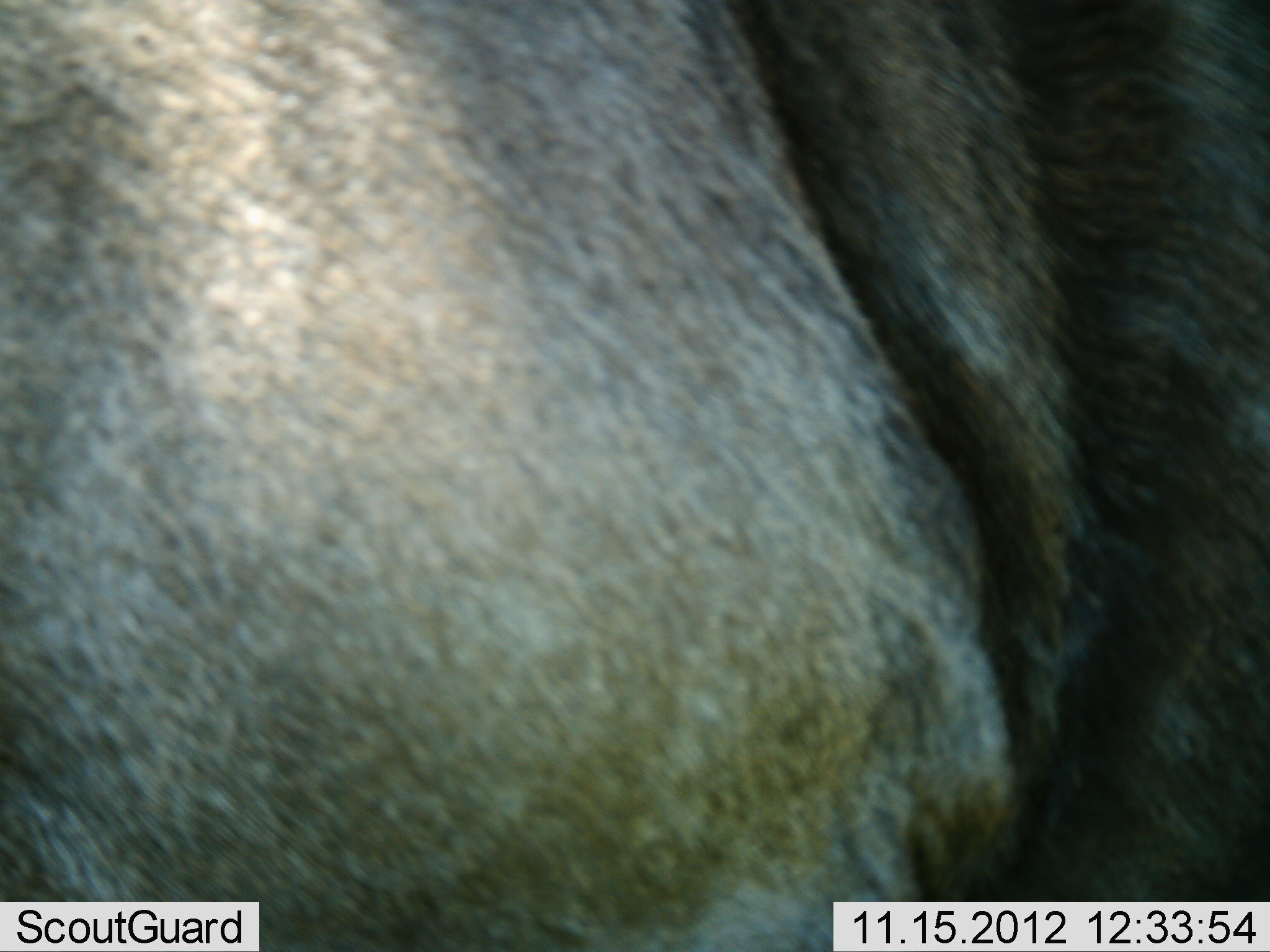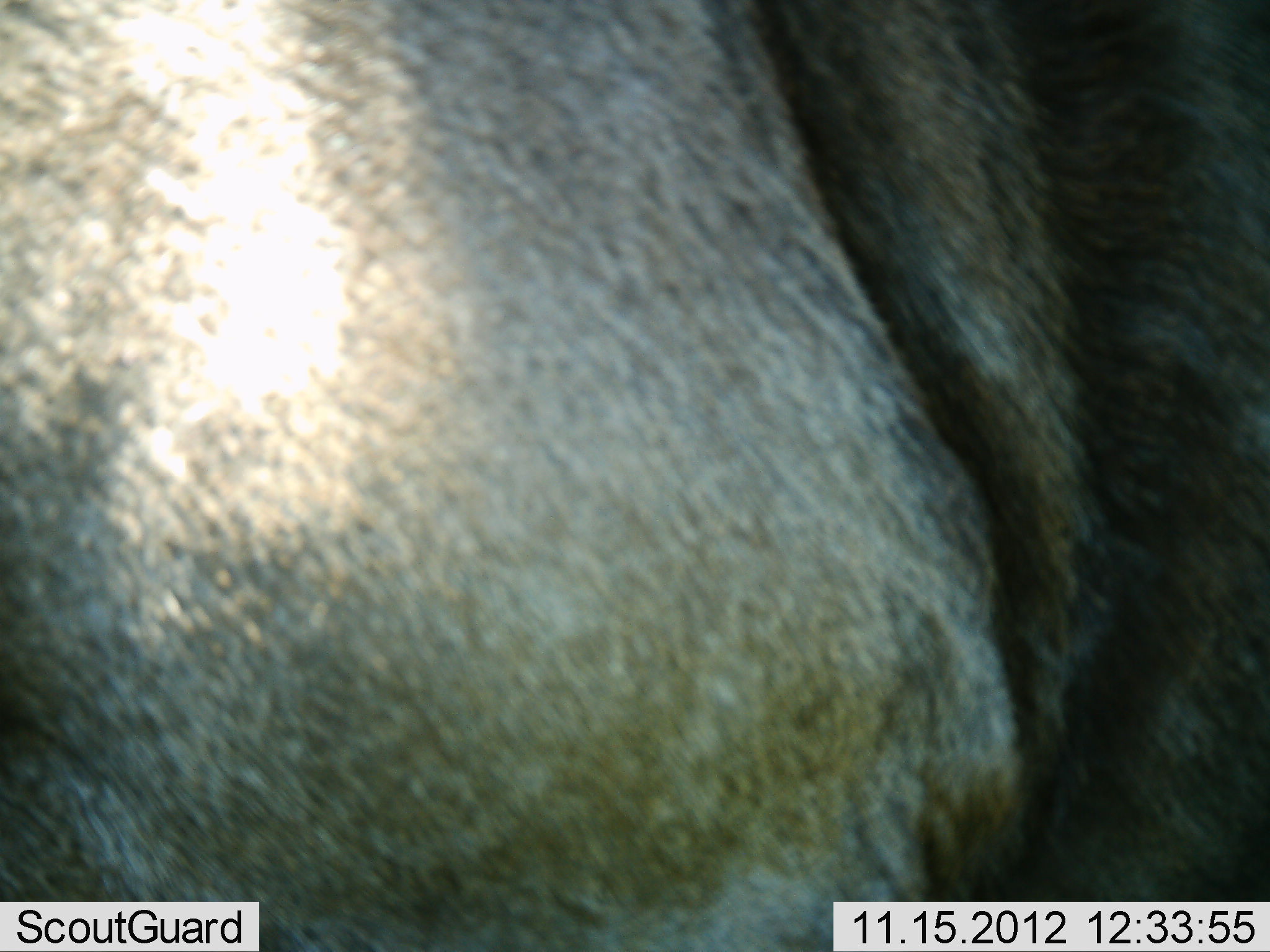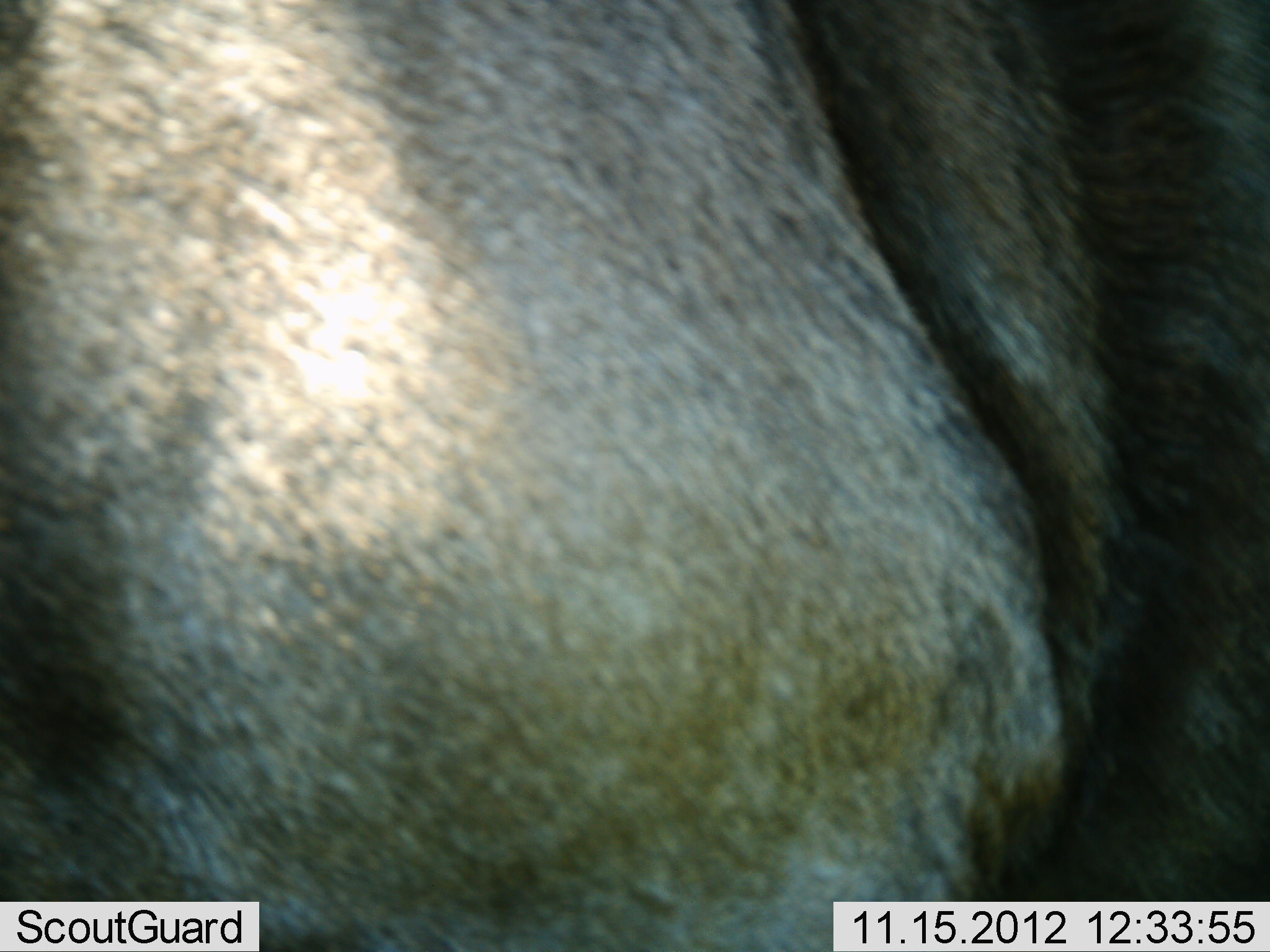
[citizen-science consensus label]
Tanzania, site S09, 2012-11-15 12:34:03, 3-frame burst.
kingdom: Animalia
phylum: Chordata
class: Mammalia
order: Artiodactyla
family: Bovidae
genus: Connochaetes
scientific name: Connochaetes taurinus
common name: blue wildebeest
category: wildebeest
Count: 1.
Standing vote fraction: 100%.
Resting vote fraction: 0%.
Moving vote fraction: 6%.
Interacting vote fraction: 0%.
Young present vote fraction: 0%.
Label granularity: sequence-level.